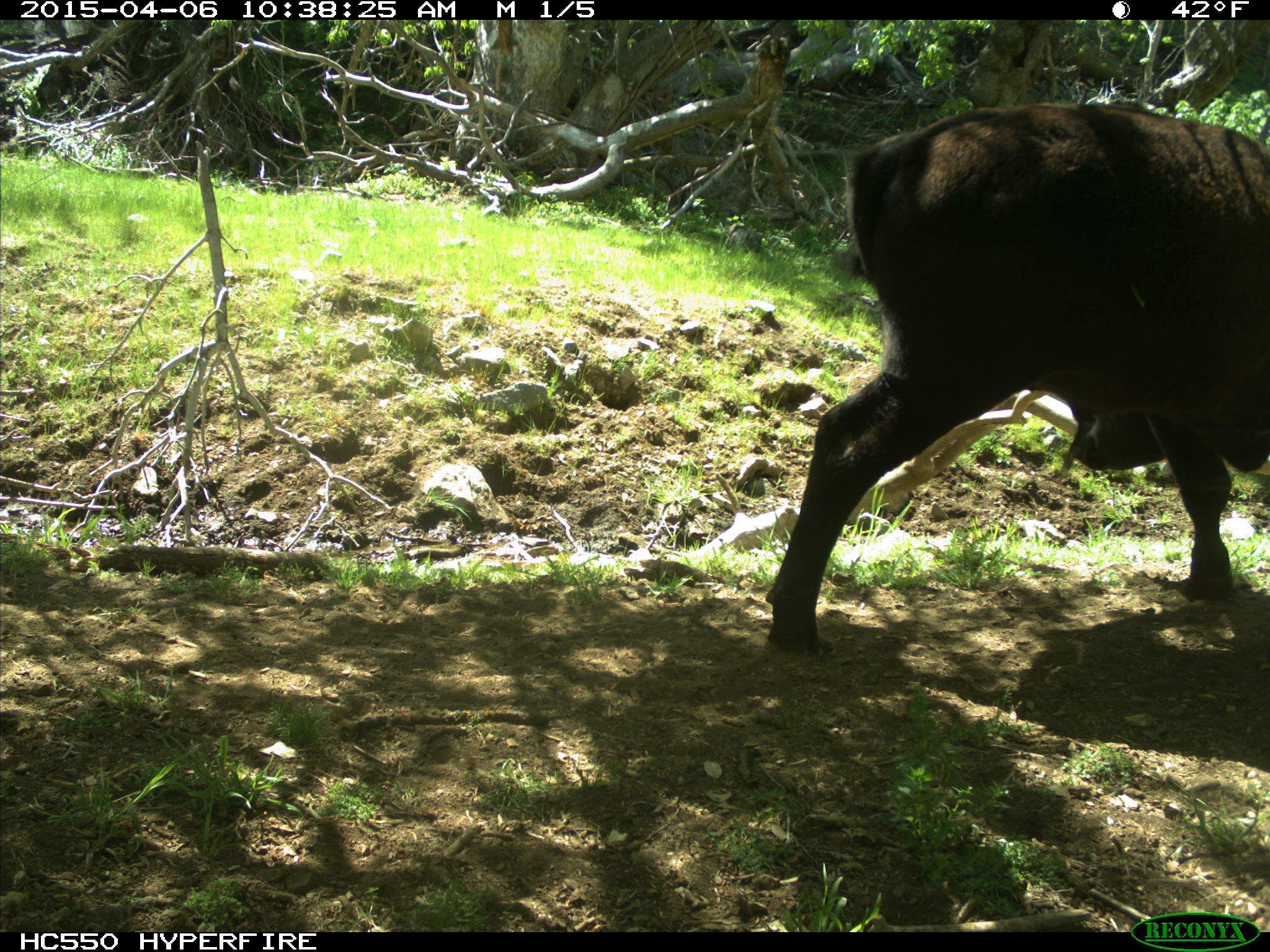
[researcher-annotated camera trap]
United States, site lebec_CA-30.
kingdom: Animalia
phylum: Chordata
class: Mammalia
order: Artiodactyla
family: Bovidae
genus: Bos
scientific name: Bos taurus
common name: domestic cow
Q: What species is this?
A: Bos taurus (domestic cow).